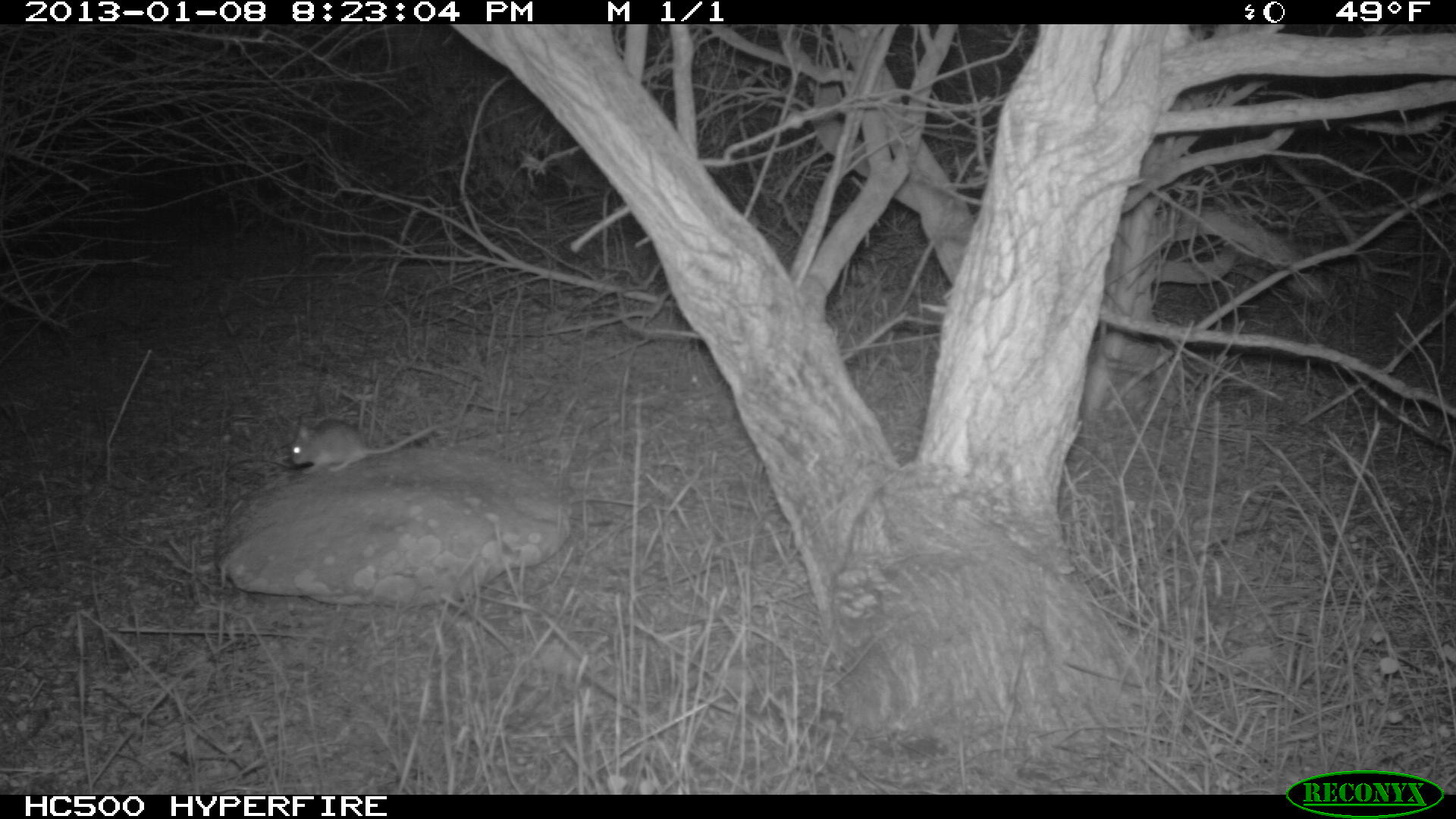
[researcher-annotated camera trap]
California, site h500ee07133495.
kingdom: Animalia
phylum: Chordata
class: Mammalia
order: Rodentia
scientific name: Rodentia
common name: rodent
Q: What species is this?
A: Rodent (Rodentia).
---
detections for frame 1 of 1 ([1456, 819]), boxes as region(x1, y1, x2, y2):
rodent: region(292, 416, 444, 475)